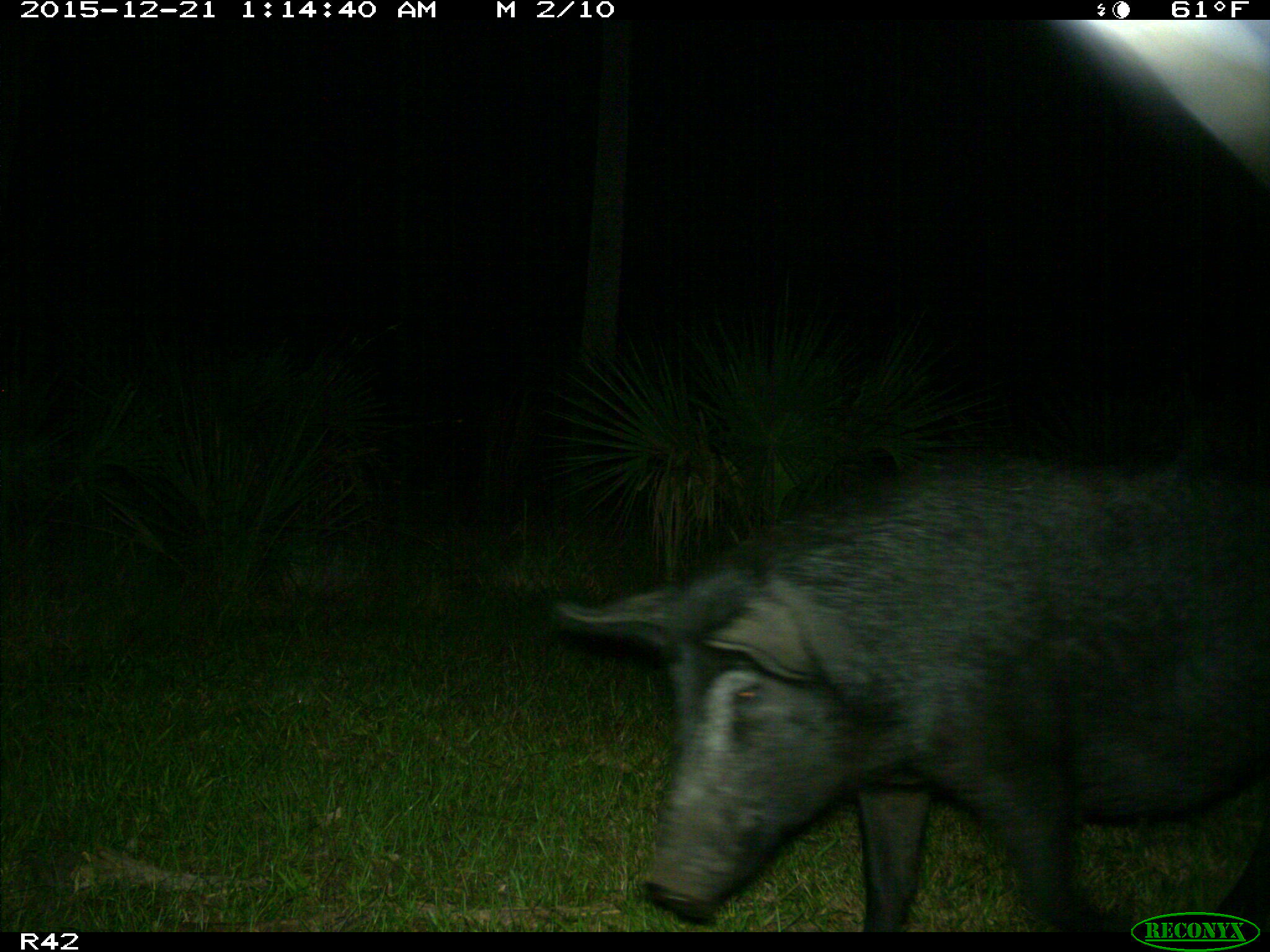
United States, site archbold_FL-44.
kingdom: Animalia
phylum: Chordata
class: Mammalia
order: Artiodactyla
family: Suidae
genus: Sus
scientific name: Sus scrofa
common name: wild boar